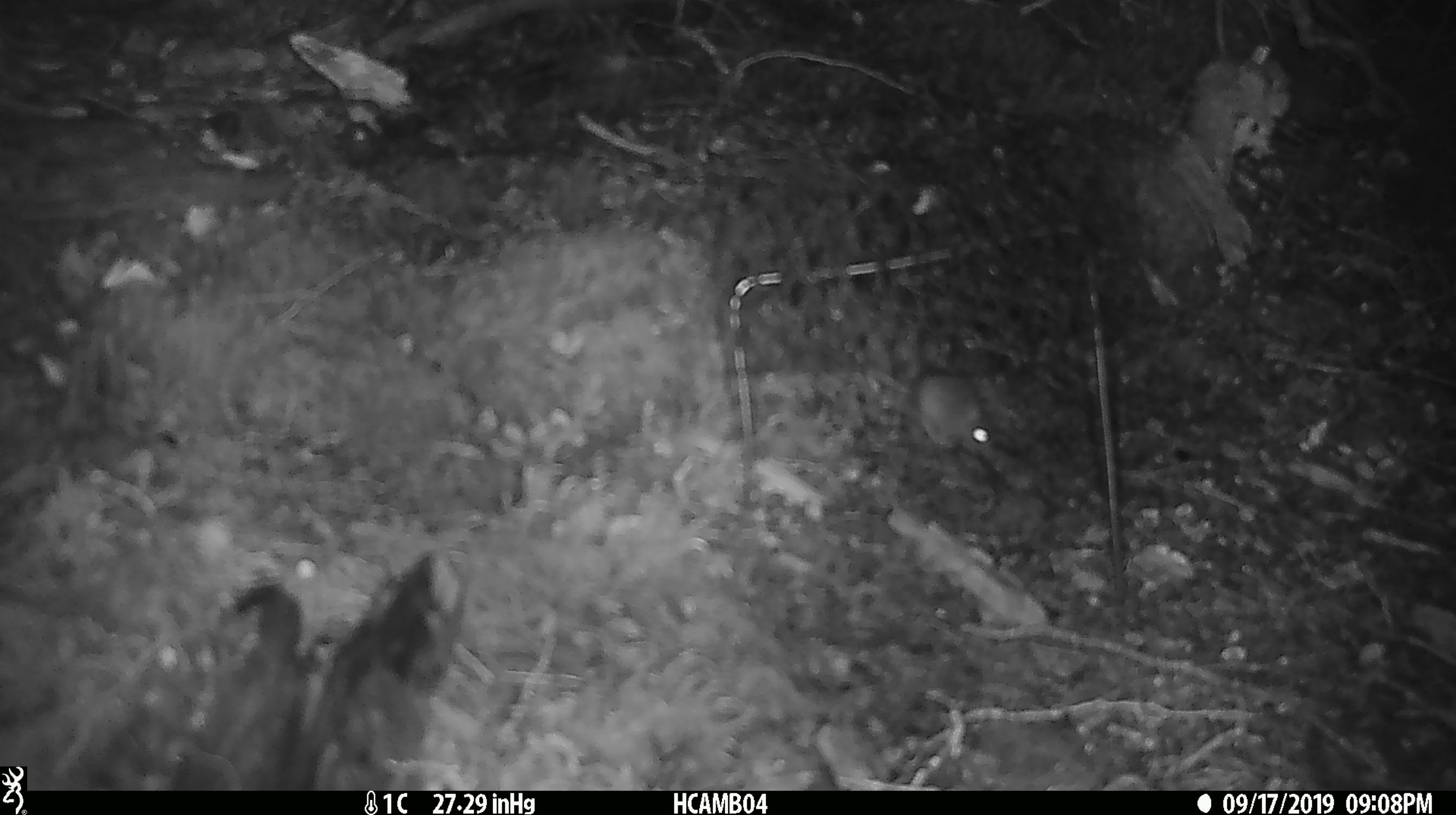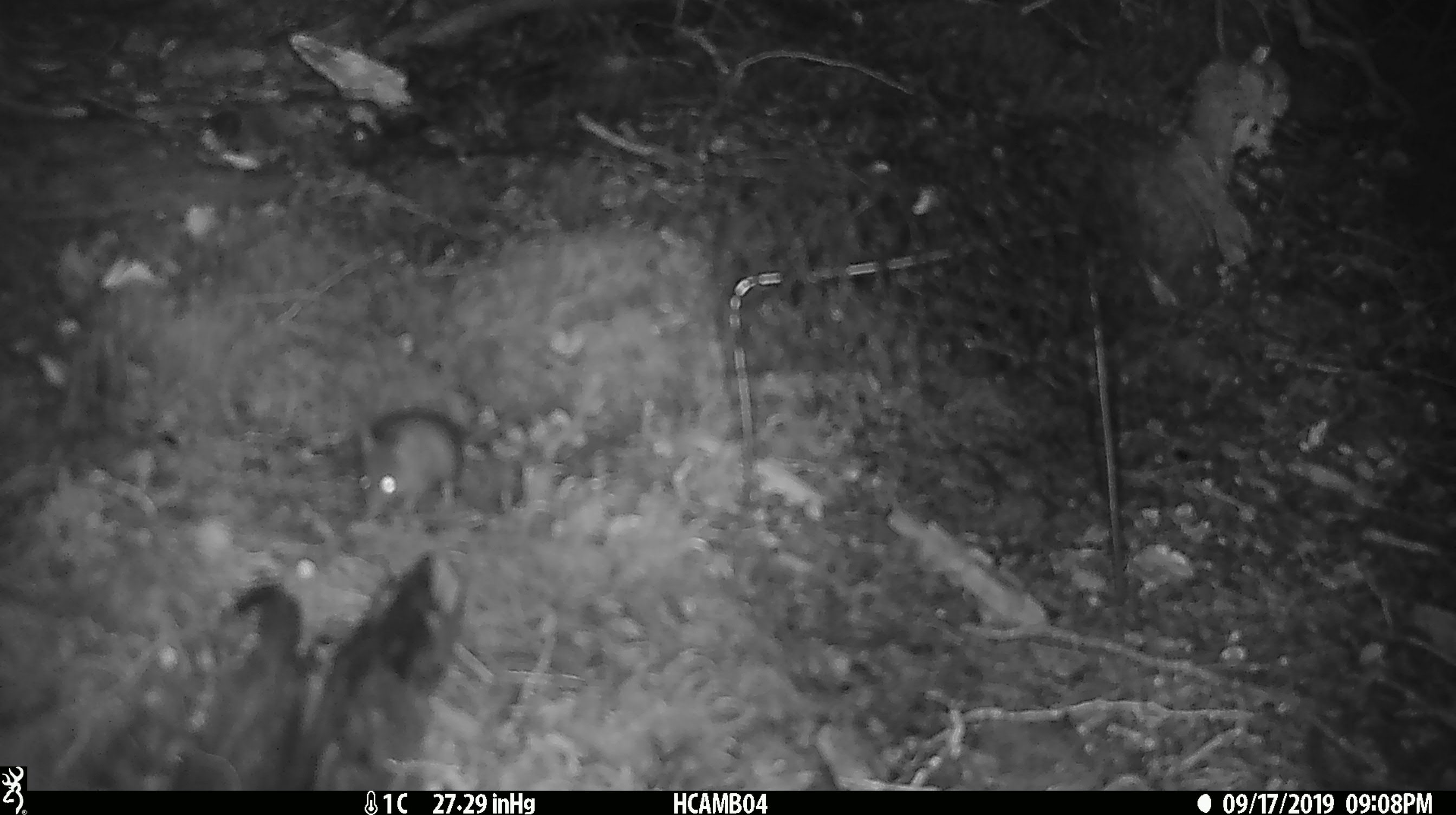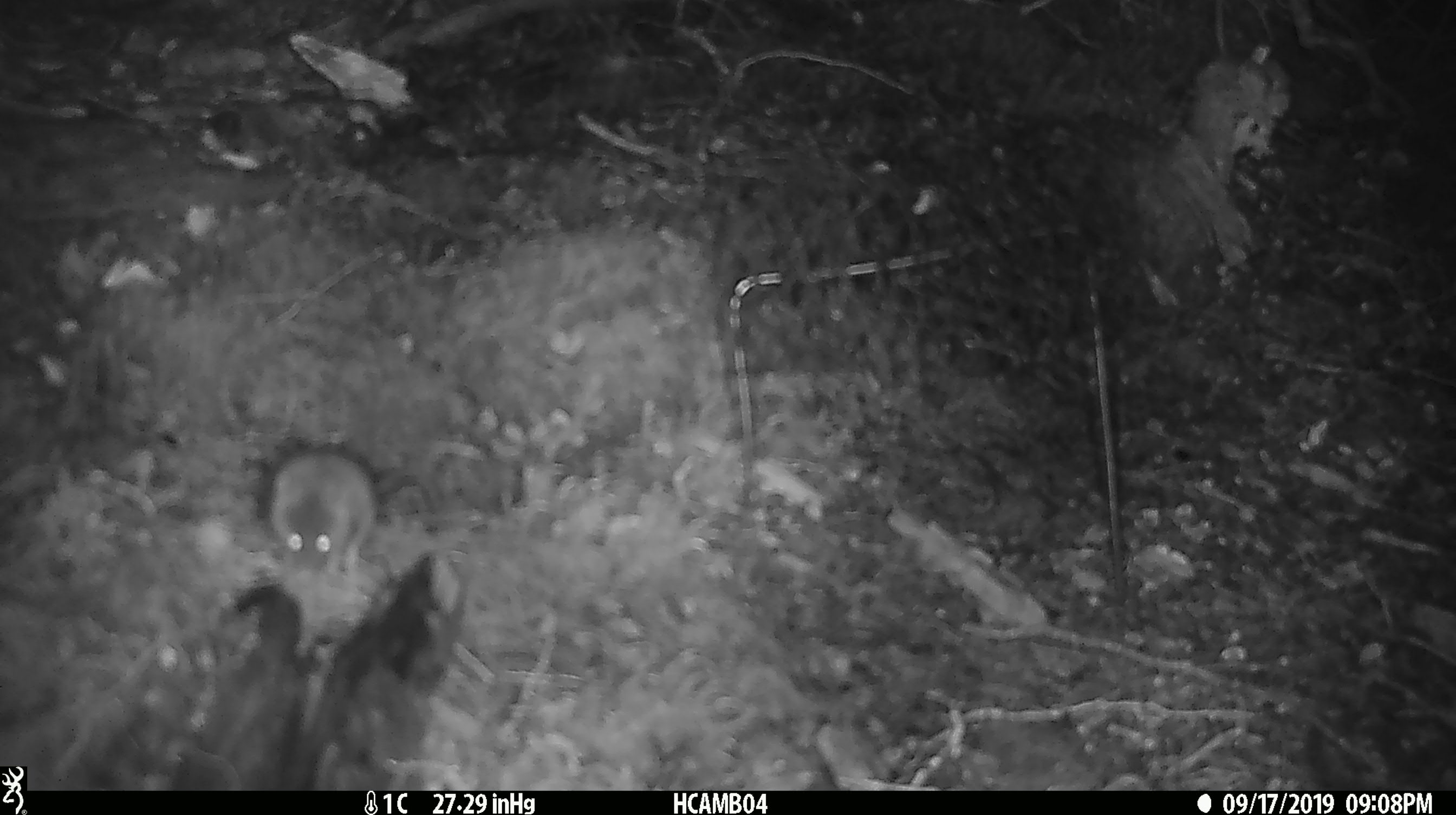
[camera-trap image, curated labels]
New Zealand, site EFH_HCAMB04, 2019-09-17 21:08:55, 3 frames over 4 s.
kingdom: Animalia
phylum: Chordata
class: Mammalia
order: Rodentia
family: Muridae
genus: Mus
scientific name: Mus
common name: mouse